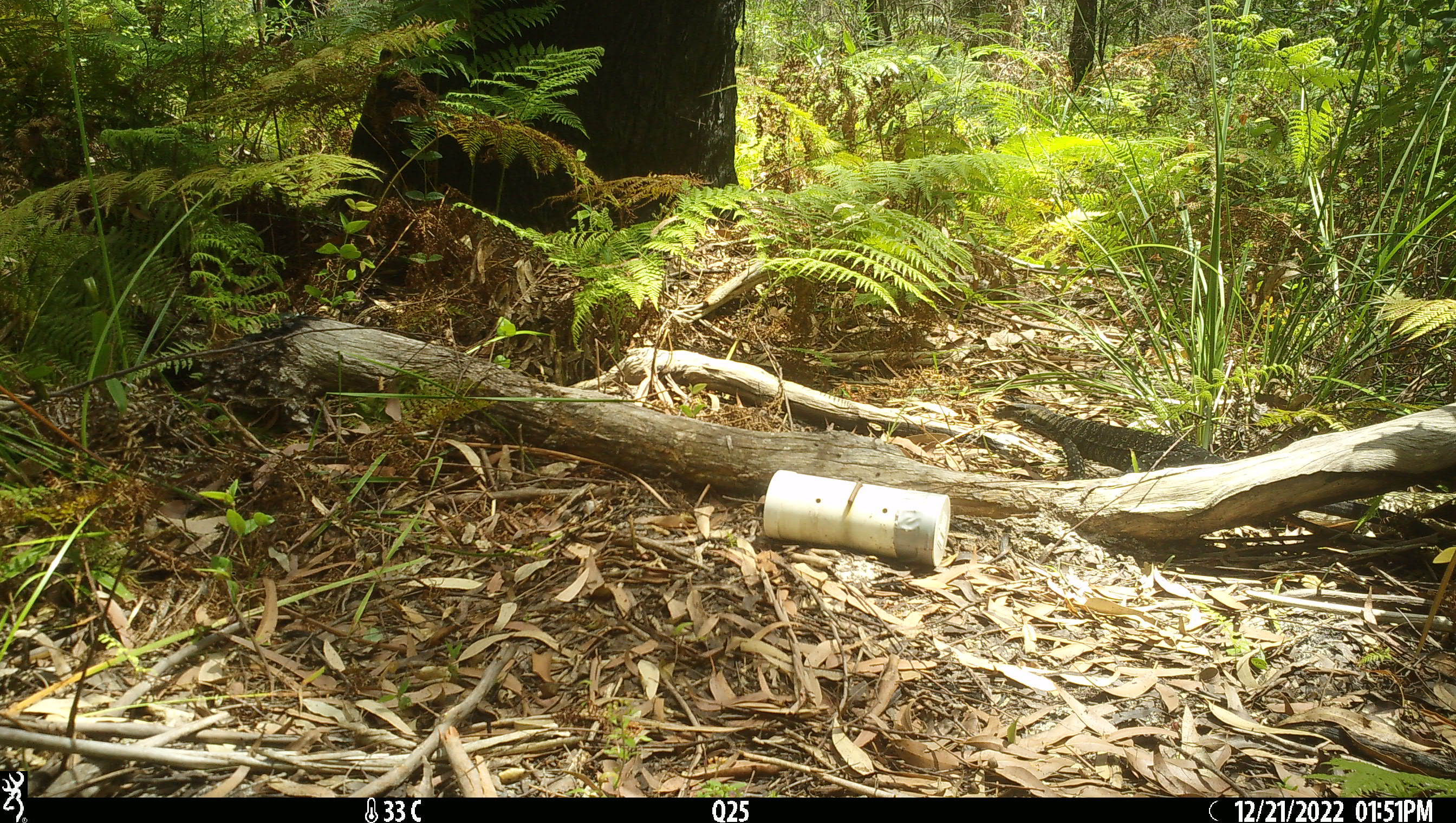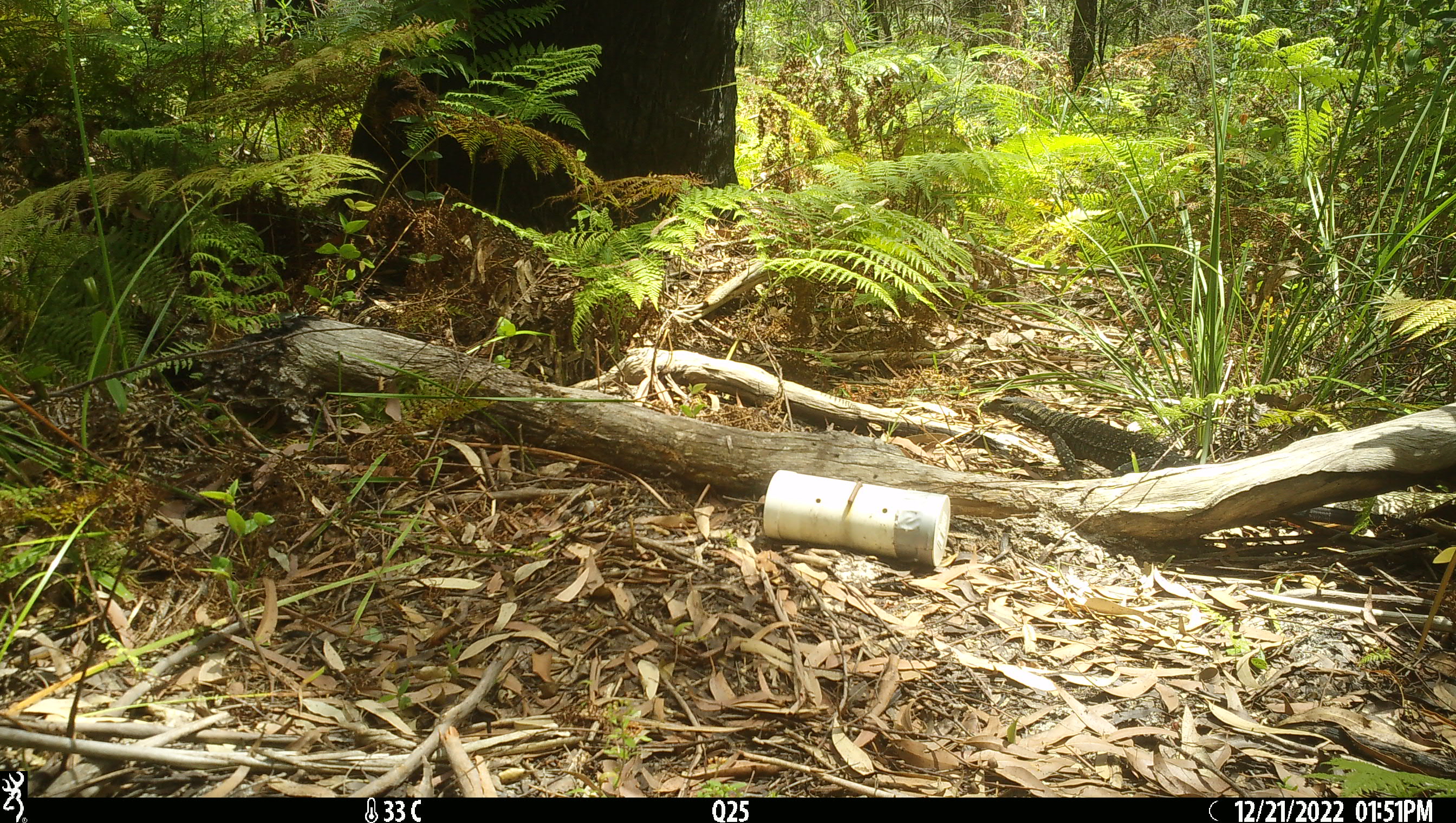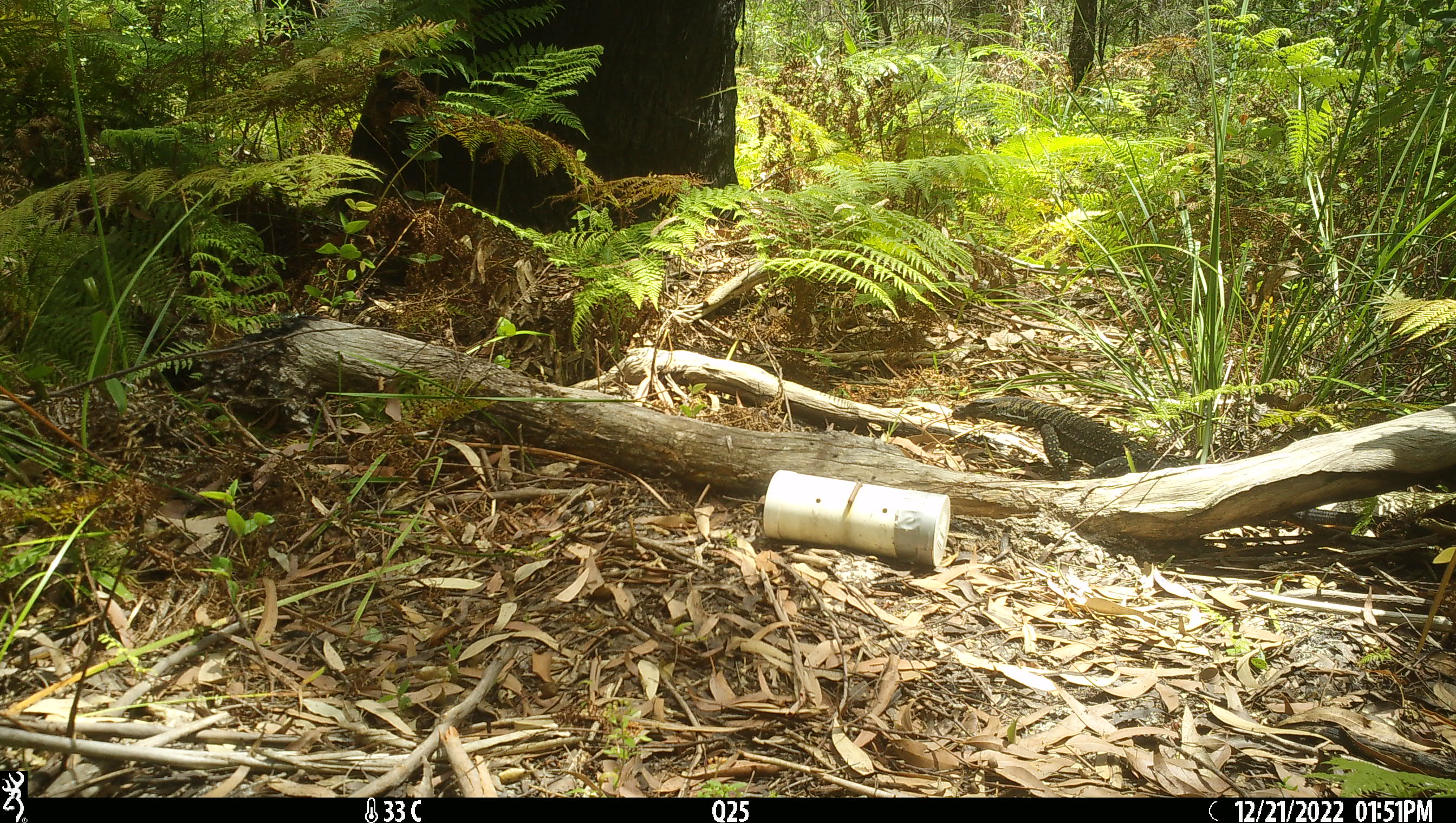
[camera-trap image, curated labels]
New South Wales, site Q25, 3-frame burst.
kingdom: Animalia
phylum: Chordata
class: Reptilia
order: Squamata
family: Varanidae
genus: Varanus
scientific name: Varanus varius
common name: lace monitor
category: goanna